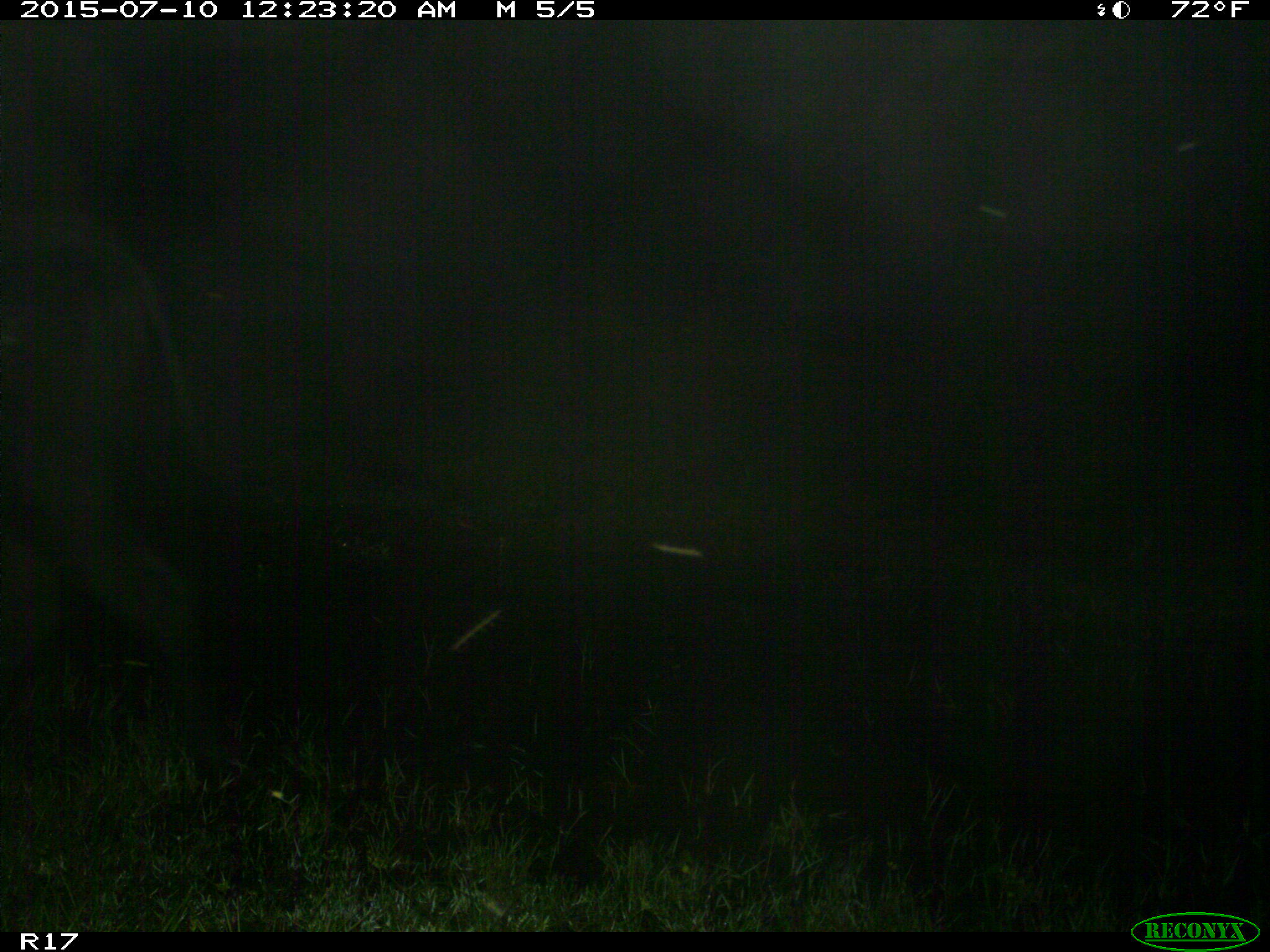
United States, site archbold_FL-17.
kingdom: Animalia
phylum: Chordata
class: Mammalia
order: Artiodactyla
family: Bovidae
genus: Bos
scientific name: Bos taurus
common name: domestic cow